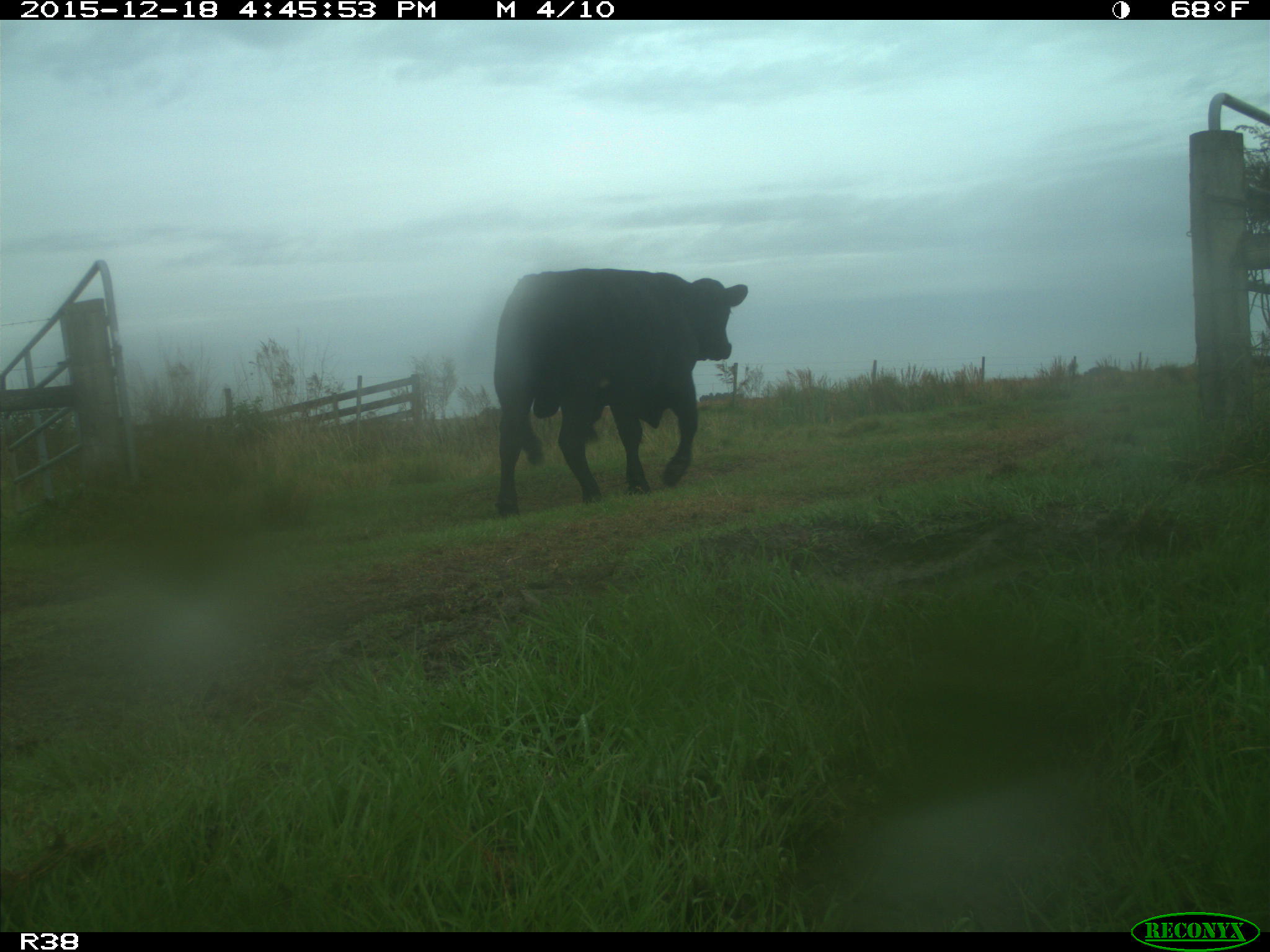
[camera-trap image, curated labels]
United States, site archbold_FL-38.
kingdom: Animalia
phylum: Chordata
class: Mammalia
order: Artiodactyla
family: Bovidae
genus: Bos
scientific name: Bos taurus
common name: domestic cow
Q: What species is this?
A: Bos taurus (domestic cow).